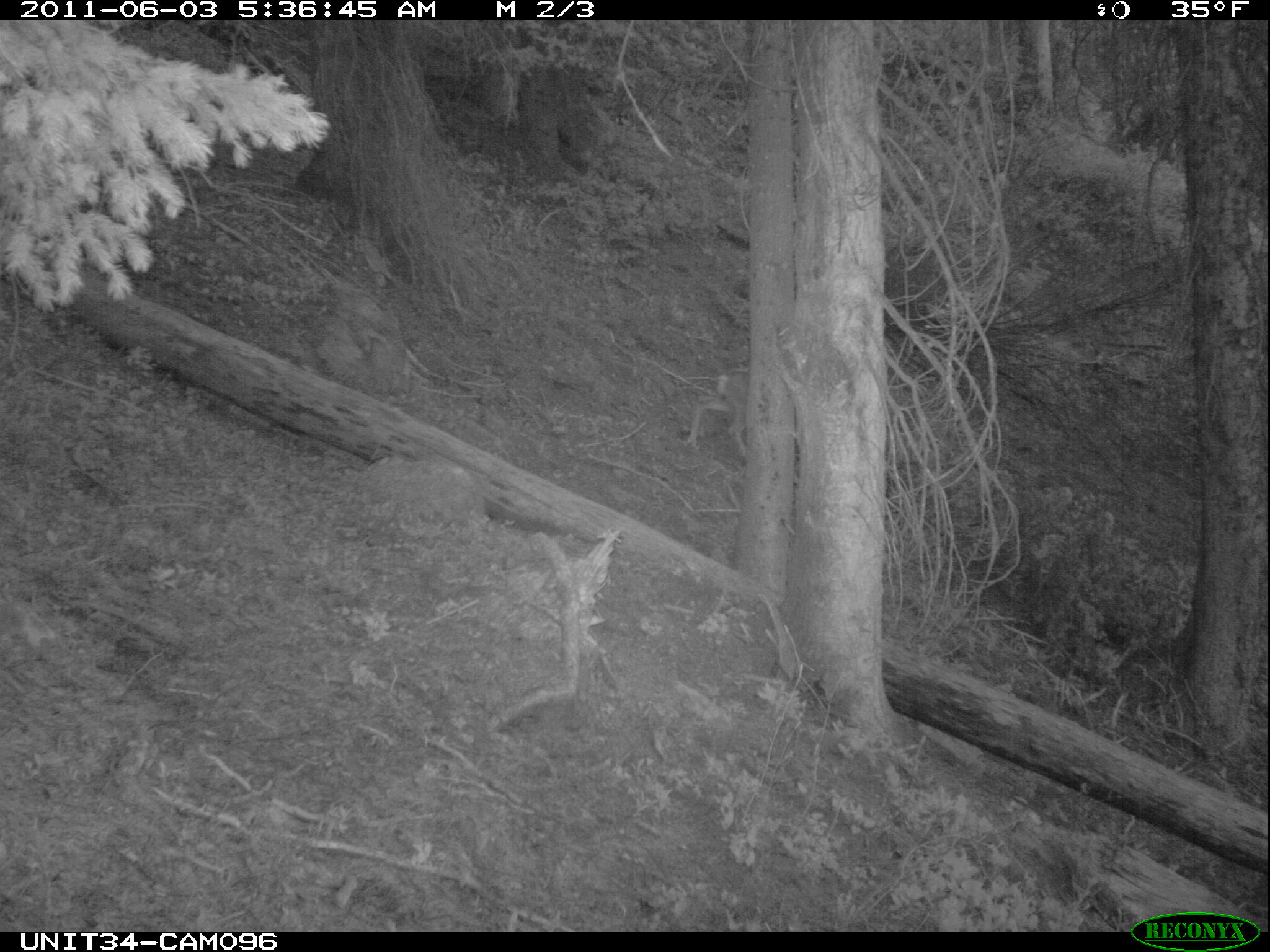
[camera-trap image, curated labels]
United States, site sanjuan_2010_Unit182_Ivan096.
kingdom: Animalia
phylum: Chordata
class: Mammalia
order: Artiodactyla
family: Cervidae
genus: Odocoileus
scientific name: Odocoileus hemionus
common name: mule deer